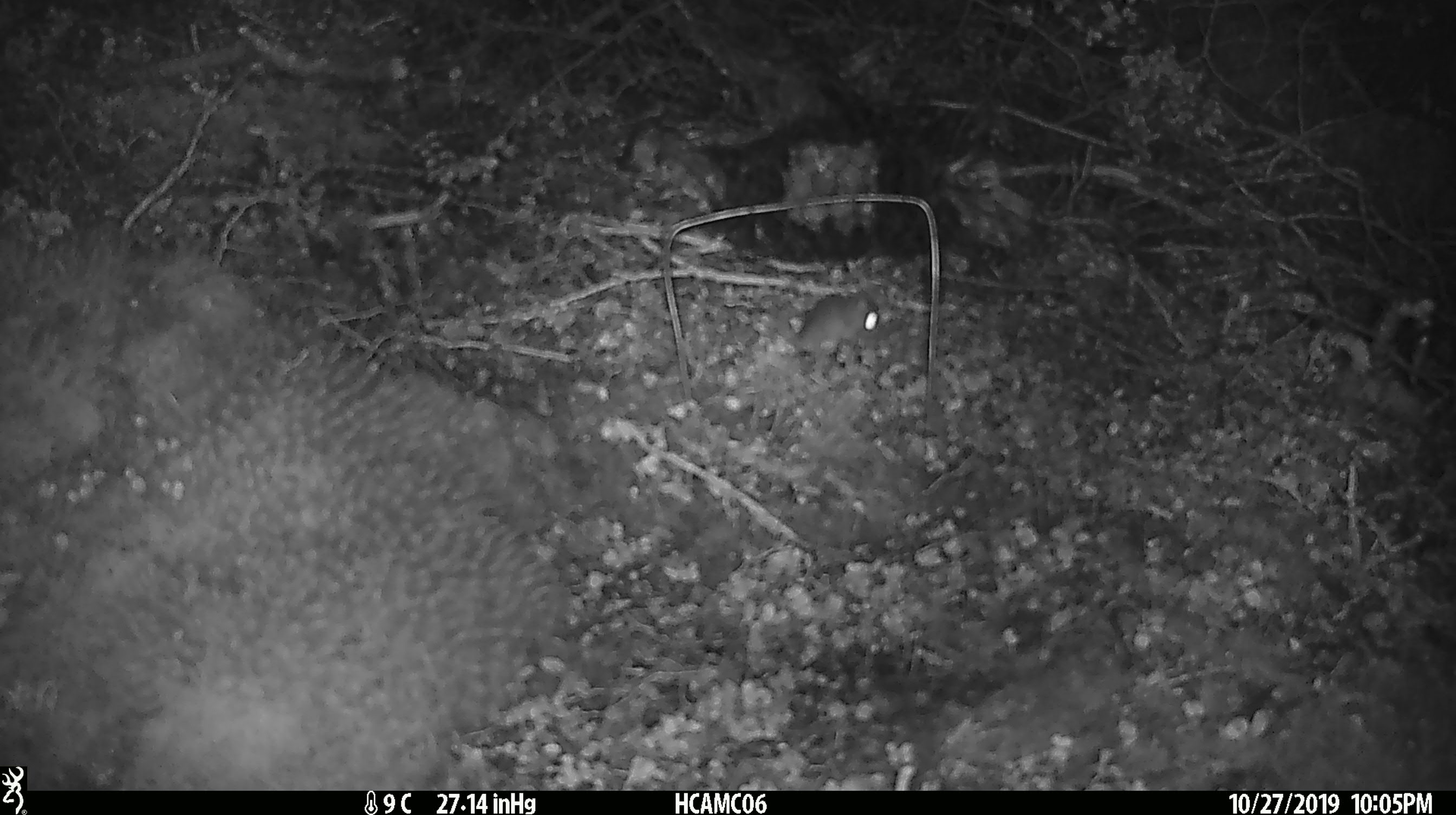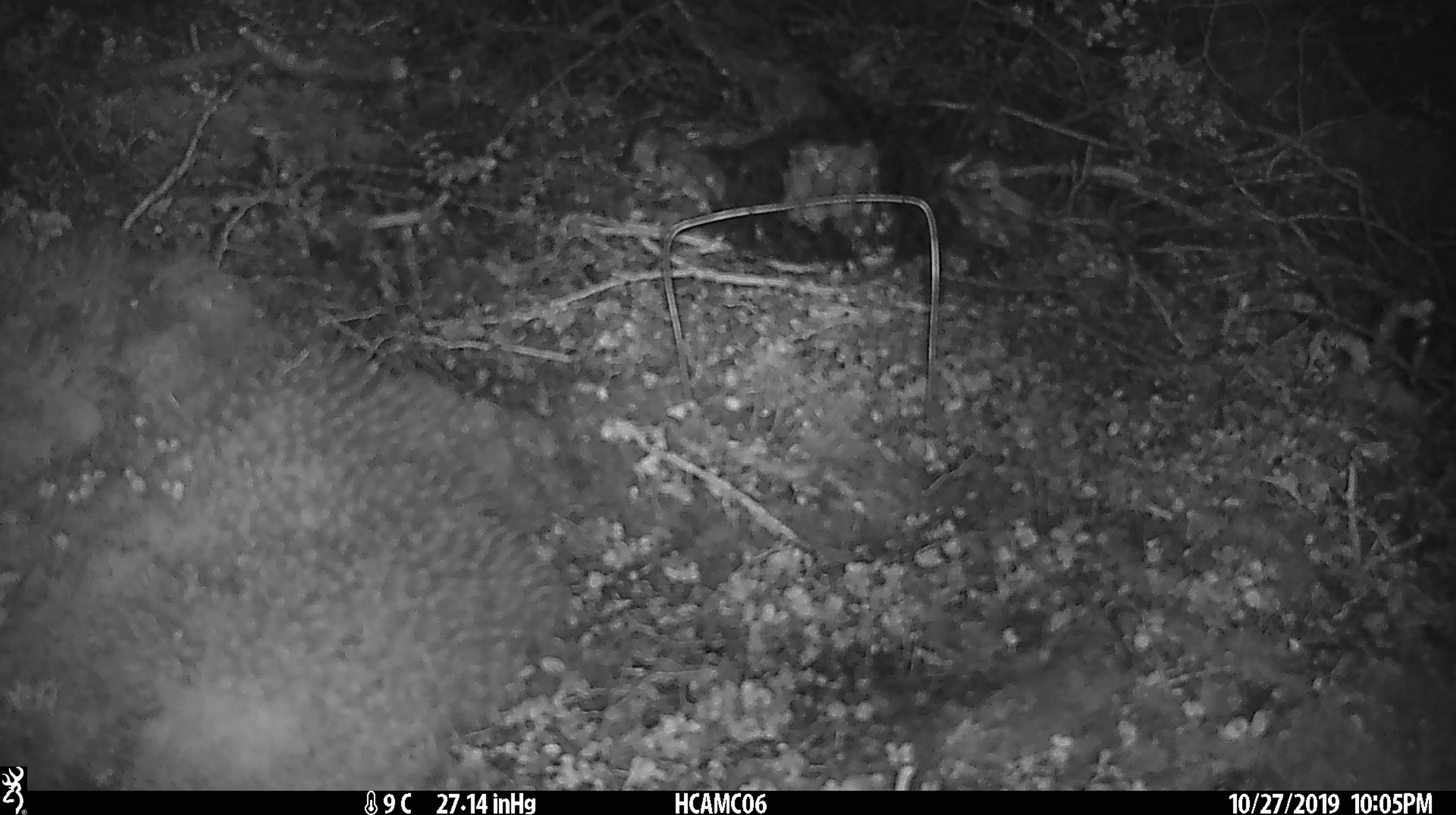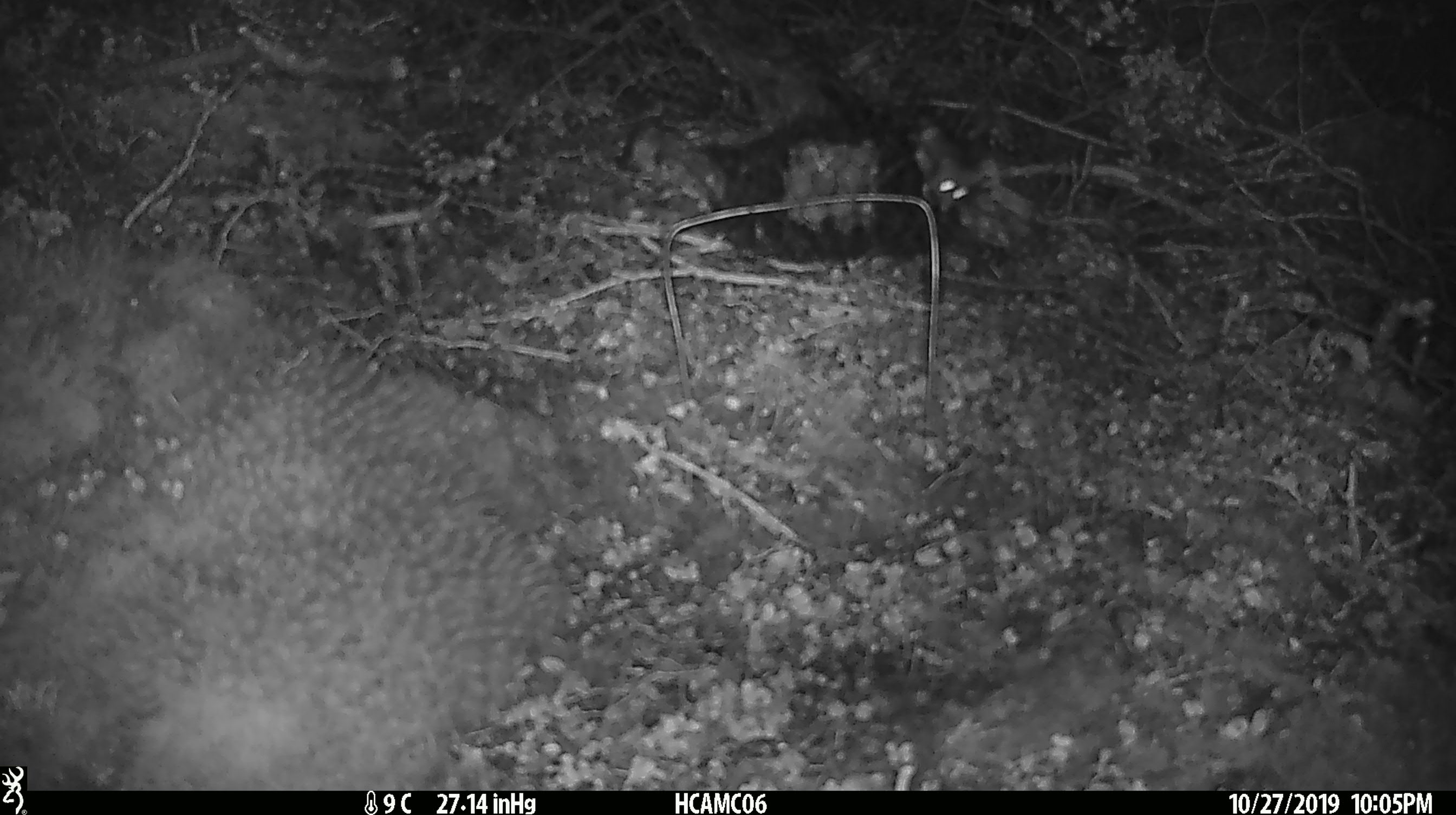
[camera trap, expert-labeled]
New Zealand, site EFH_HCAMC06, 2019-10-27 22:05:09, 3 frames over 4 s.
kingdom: Animalia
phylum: Chordata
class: Mammalia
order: Rodentia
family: Muridae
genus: Mus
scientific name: Mus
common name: mouse